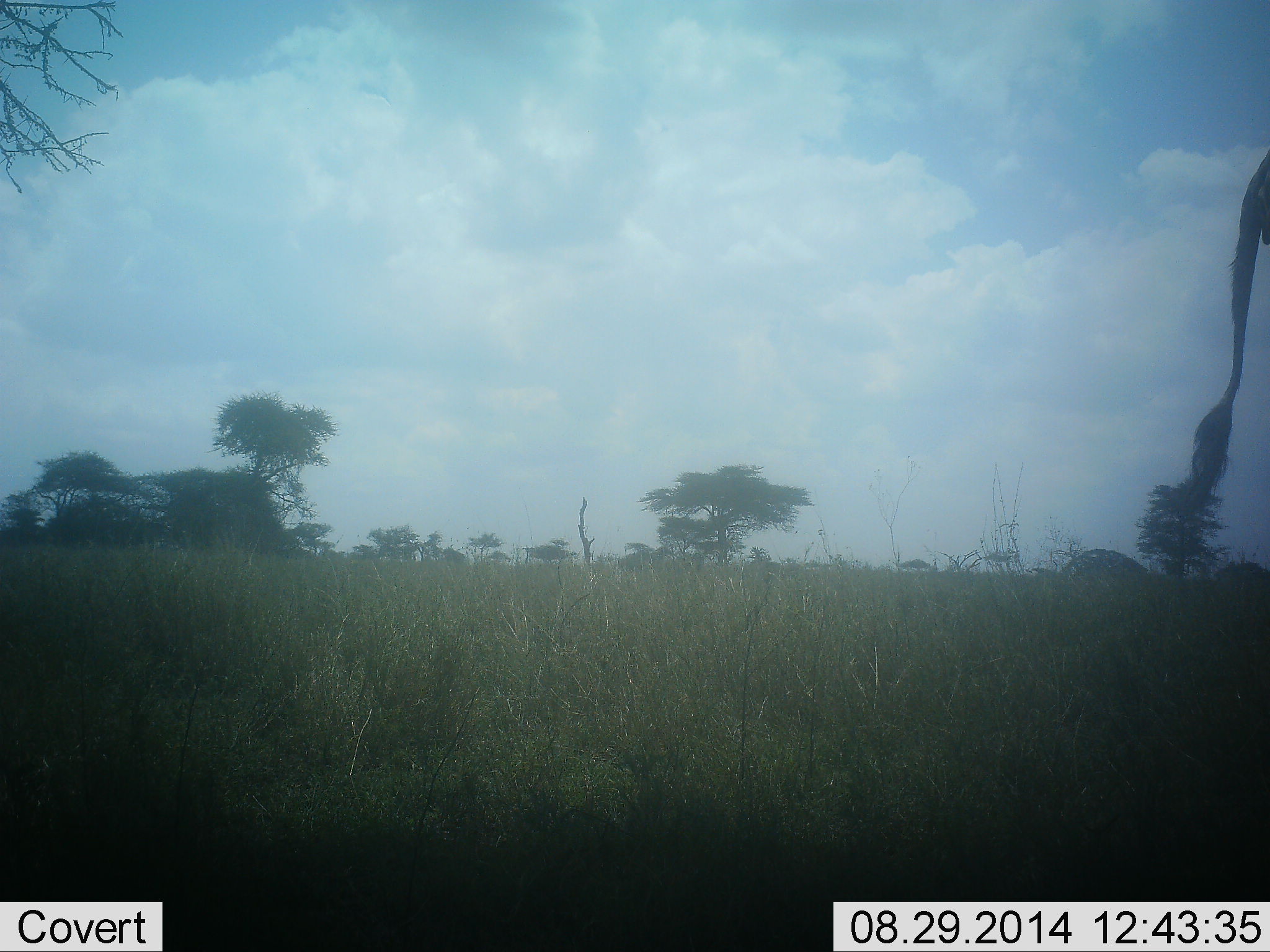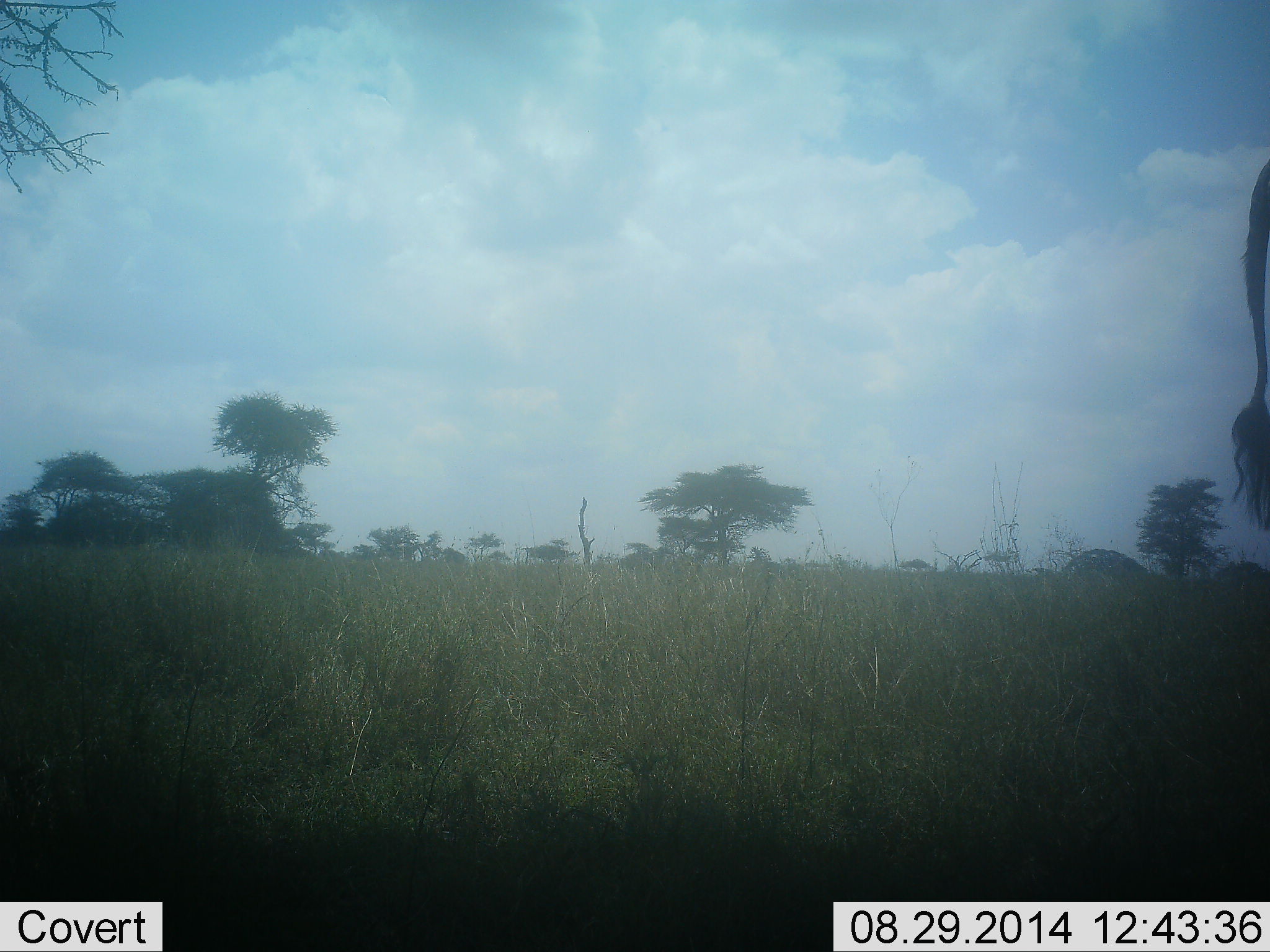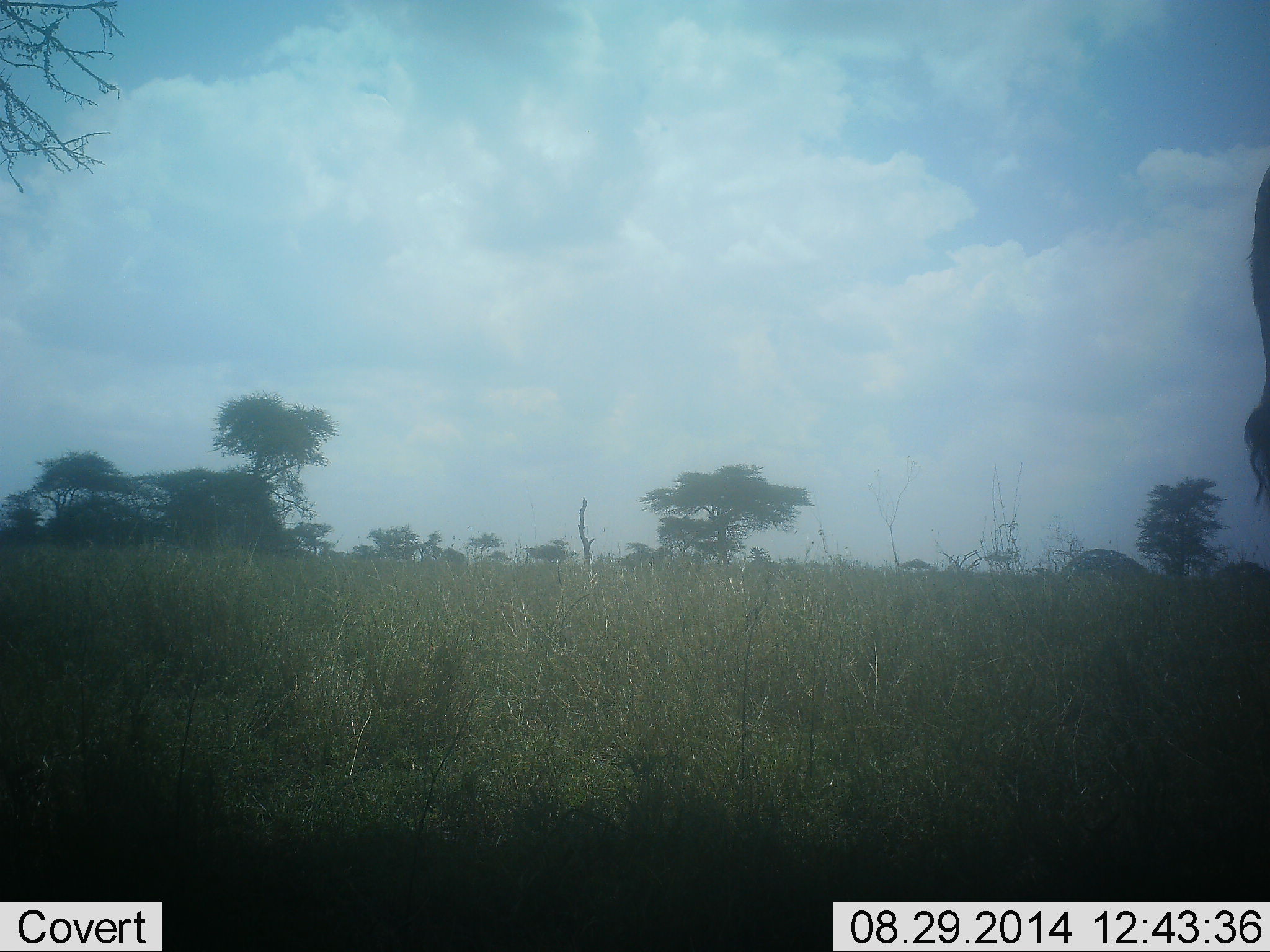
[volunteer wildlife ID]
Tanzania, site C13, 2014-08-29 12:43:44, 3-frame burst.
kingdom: Animalia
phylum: Chordata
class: Mammalia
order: Artiodactyla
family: Giraffidae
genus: Giraffa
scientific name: Giraffa camelopardalis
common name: giraffe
Giraffe (Giraffa camelopardalis), count 1. Behavior (volunteer vote fractions): standing 100%, resting 0%, moving 0%, interacting 0%. Young present (vote fraction): 0%. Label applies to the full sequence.